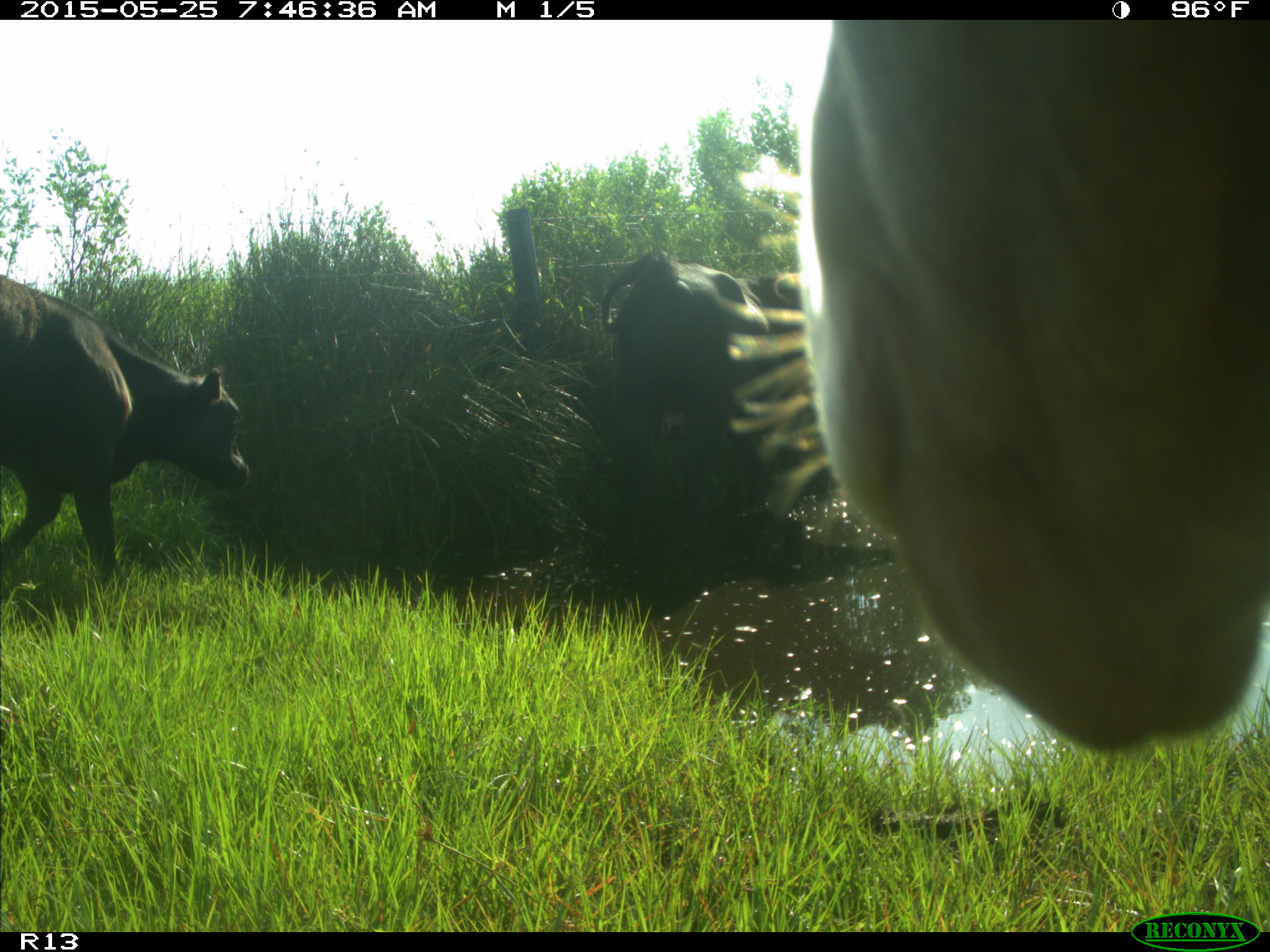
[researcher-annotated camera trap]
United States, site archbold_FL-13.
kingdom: Animalia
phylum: Chordata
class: Mammalia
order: Artiodactyla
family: Bovidae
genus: Bos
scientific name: Bos taurus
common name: domestic cow